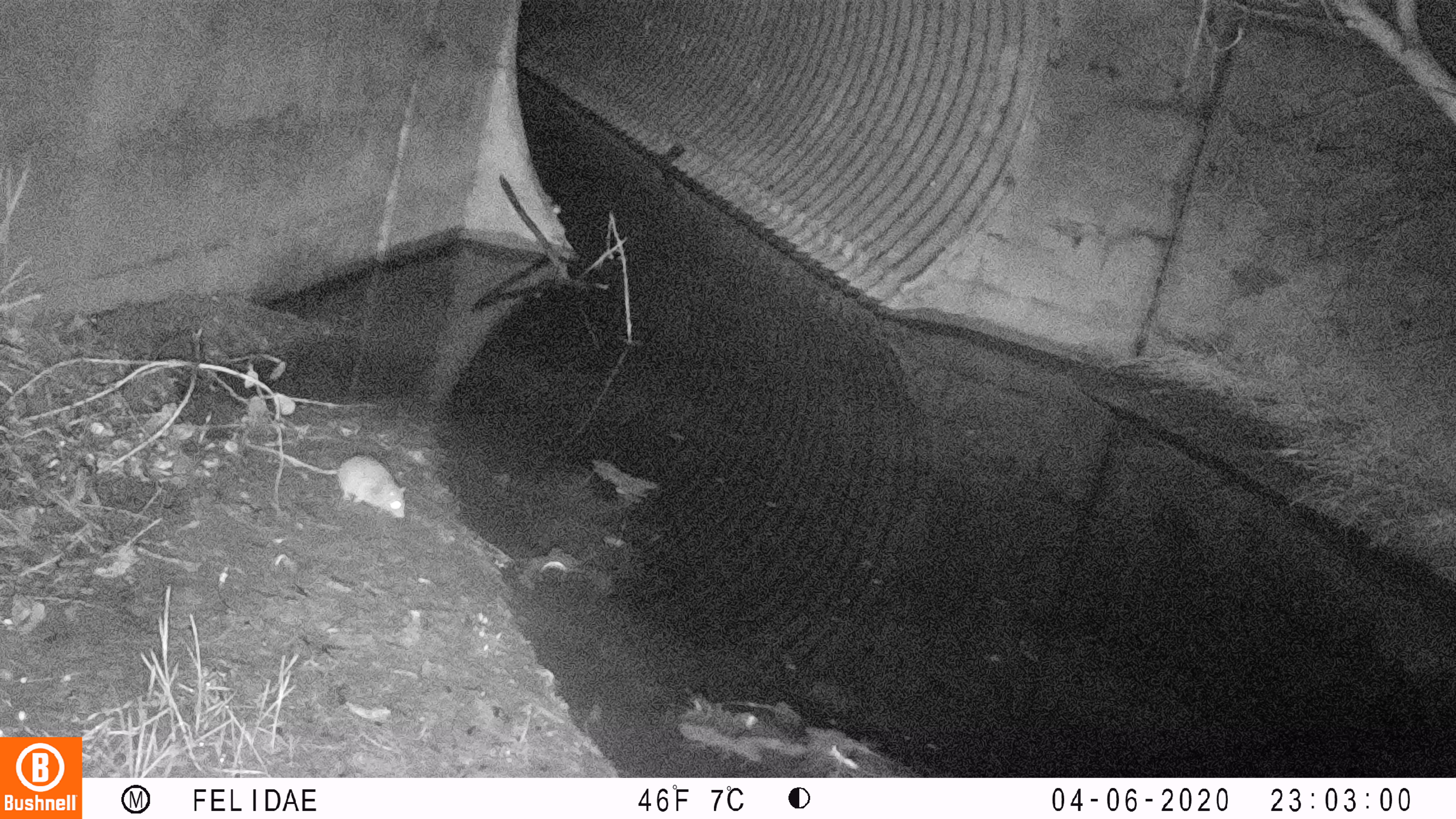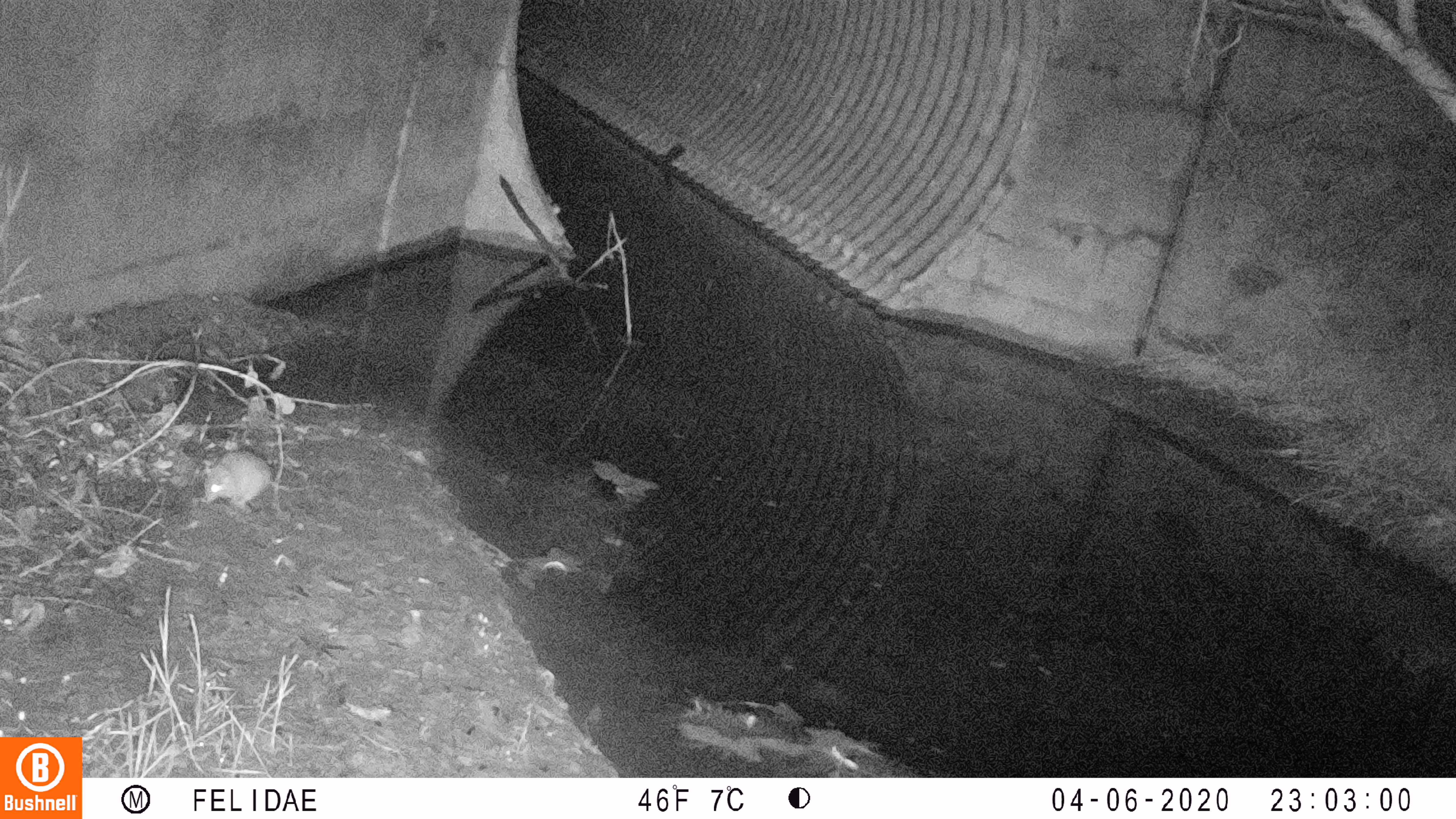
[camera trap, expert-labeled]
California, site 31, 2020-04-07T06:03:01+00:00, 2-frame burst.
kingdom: Animalia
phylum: Chordata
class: Mammalia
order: Rodentia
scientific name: Rodentia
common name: mouse or rat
Mouse or rat (Rodentia).